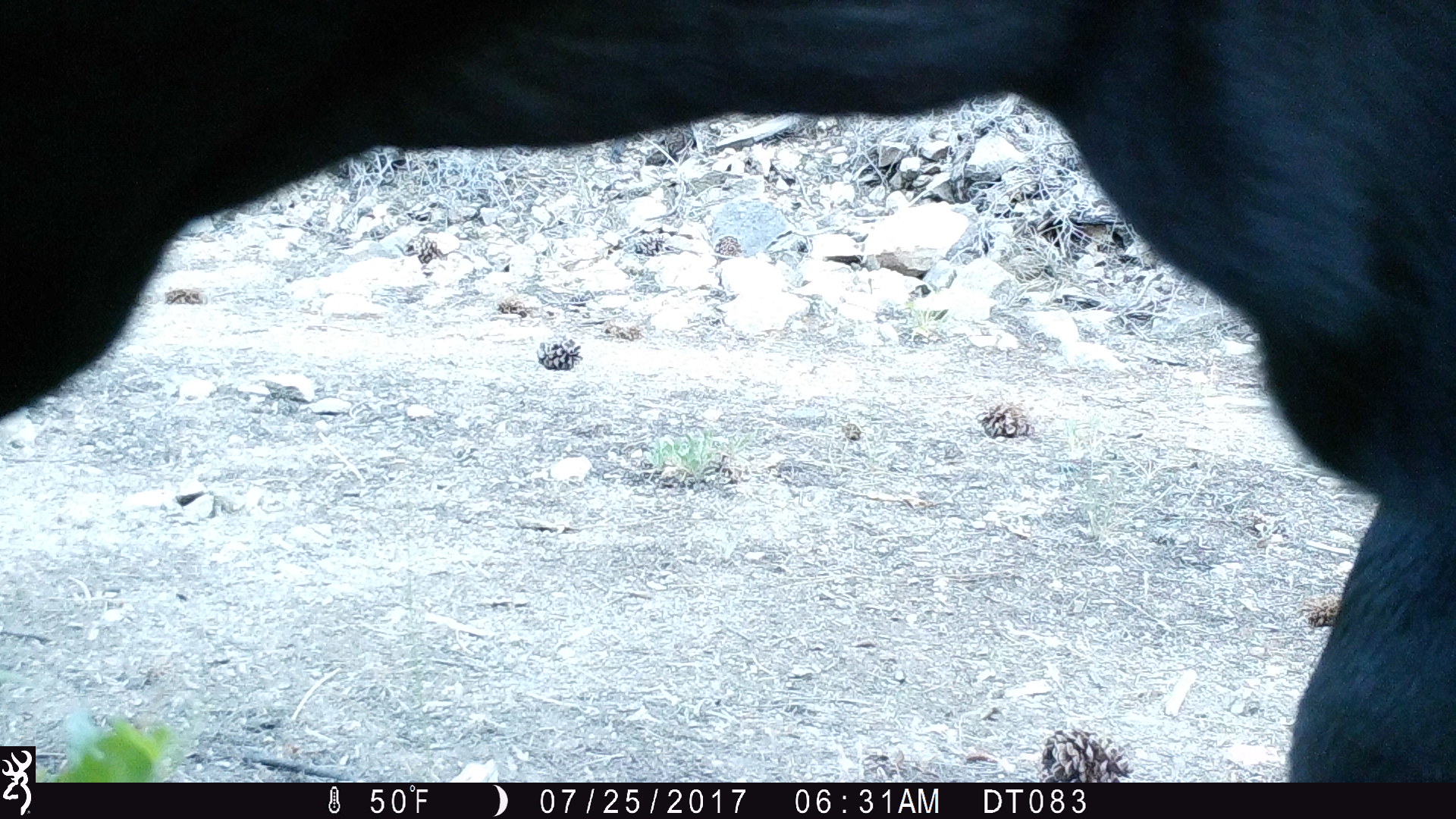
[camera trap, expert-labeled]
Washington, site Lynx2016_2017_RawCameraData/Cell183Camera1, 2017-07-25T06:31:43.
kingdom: Animalia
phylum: Chordata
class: Mammalia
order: Artiodactyla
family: Bovidae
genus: Bos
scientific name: Bos taurus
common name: domestic cattle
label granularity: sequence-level